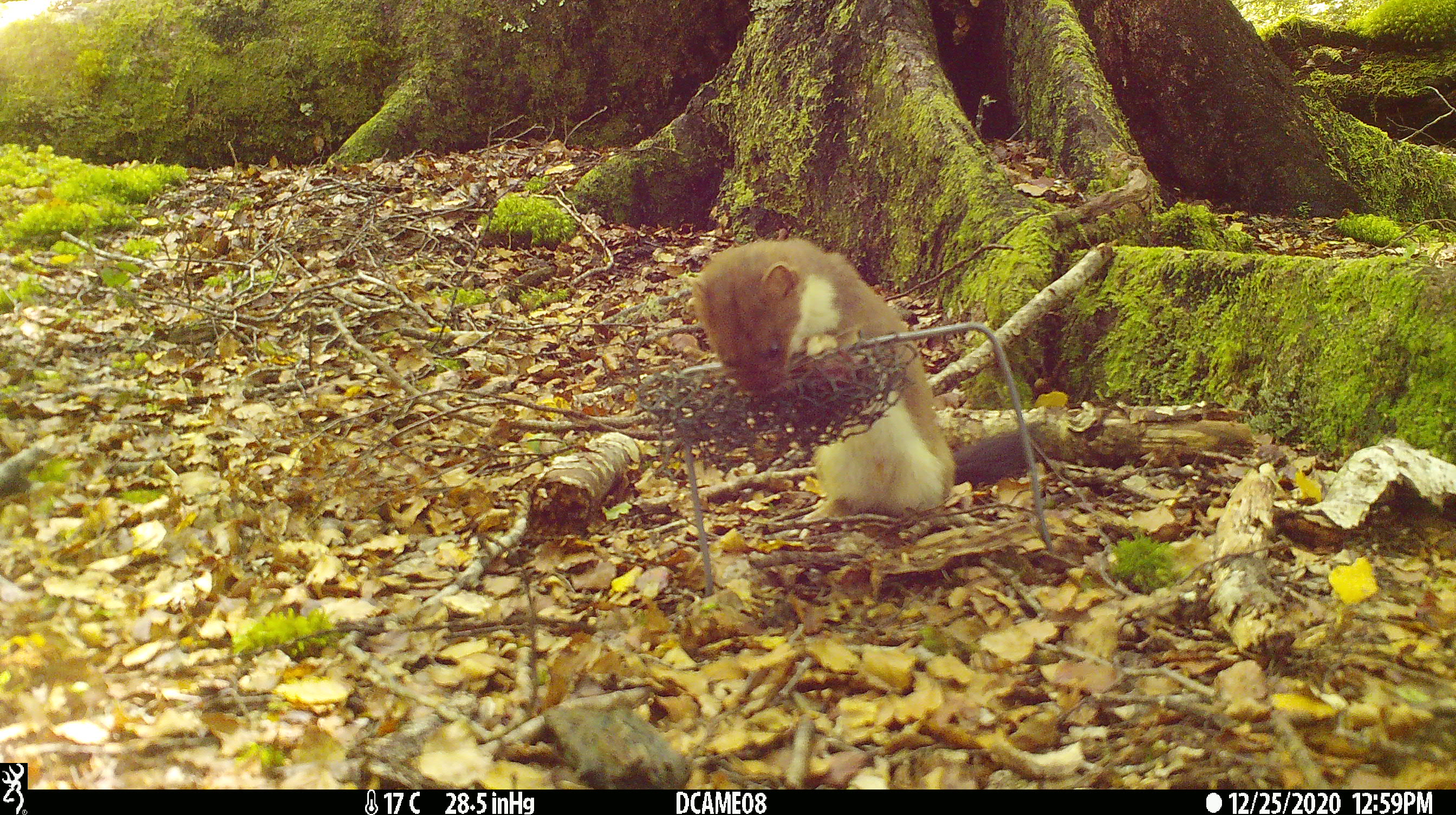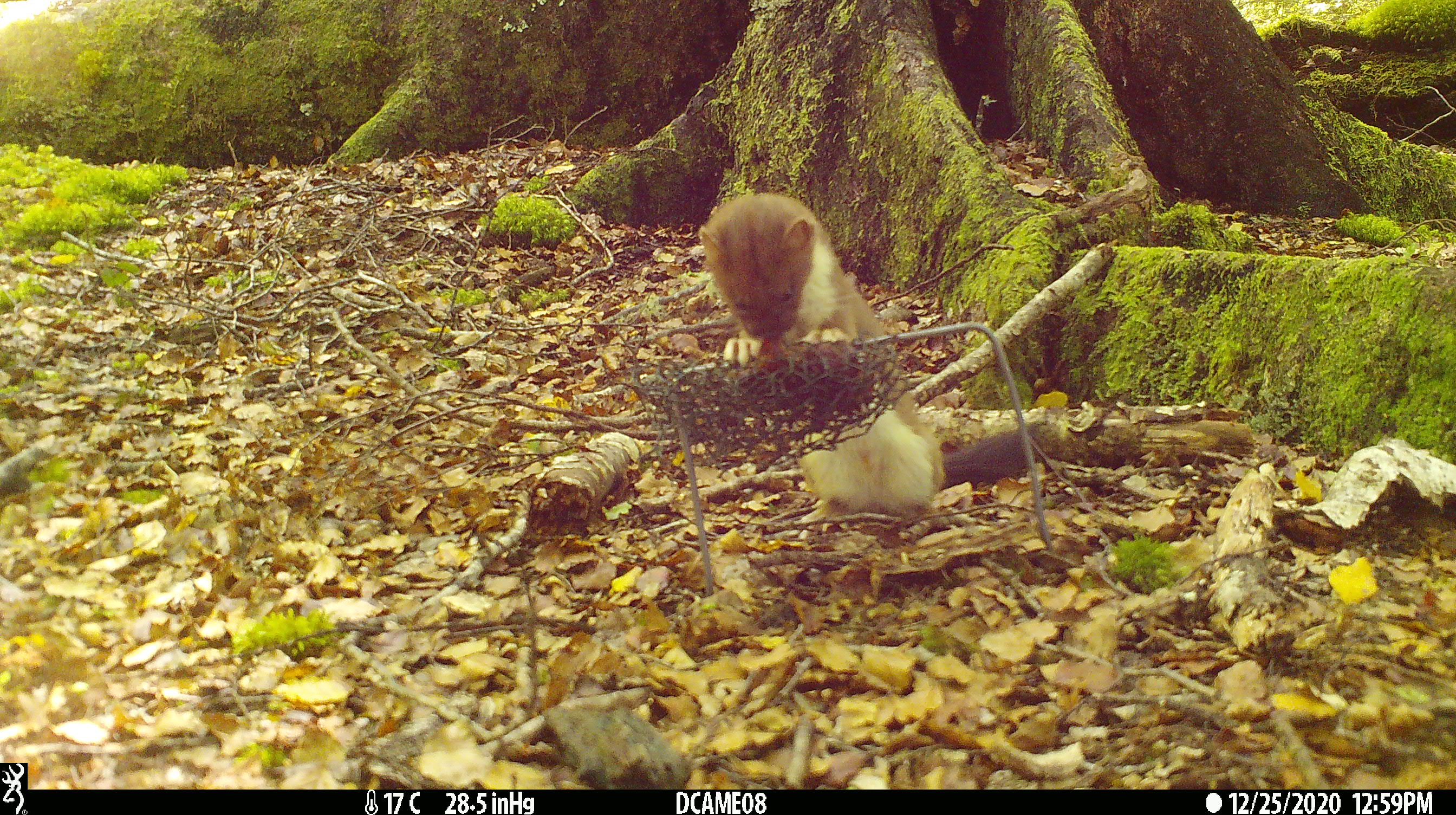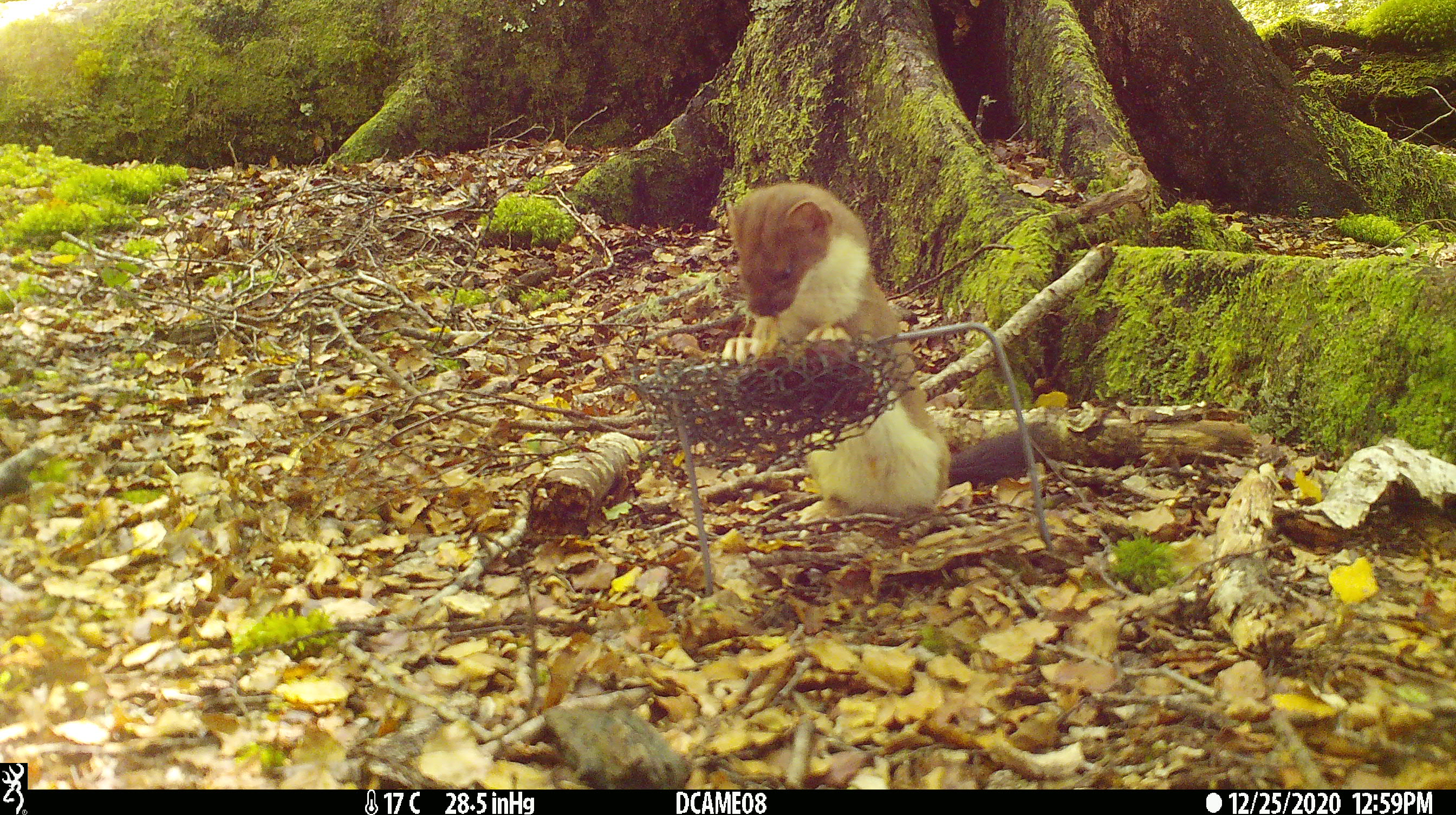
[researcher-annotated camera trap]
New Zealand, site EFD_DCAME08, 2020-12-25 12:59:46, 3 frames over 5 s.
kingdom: Animalia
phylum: Chordata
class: Mammalia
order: Carnivora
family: Mustelidae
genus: Mustela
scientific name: Mustela erminea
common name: stoat